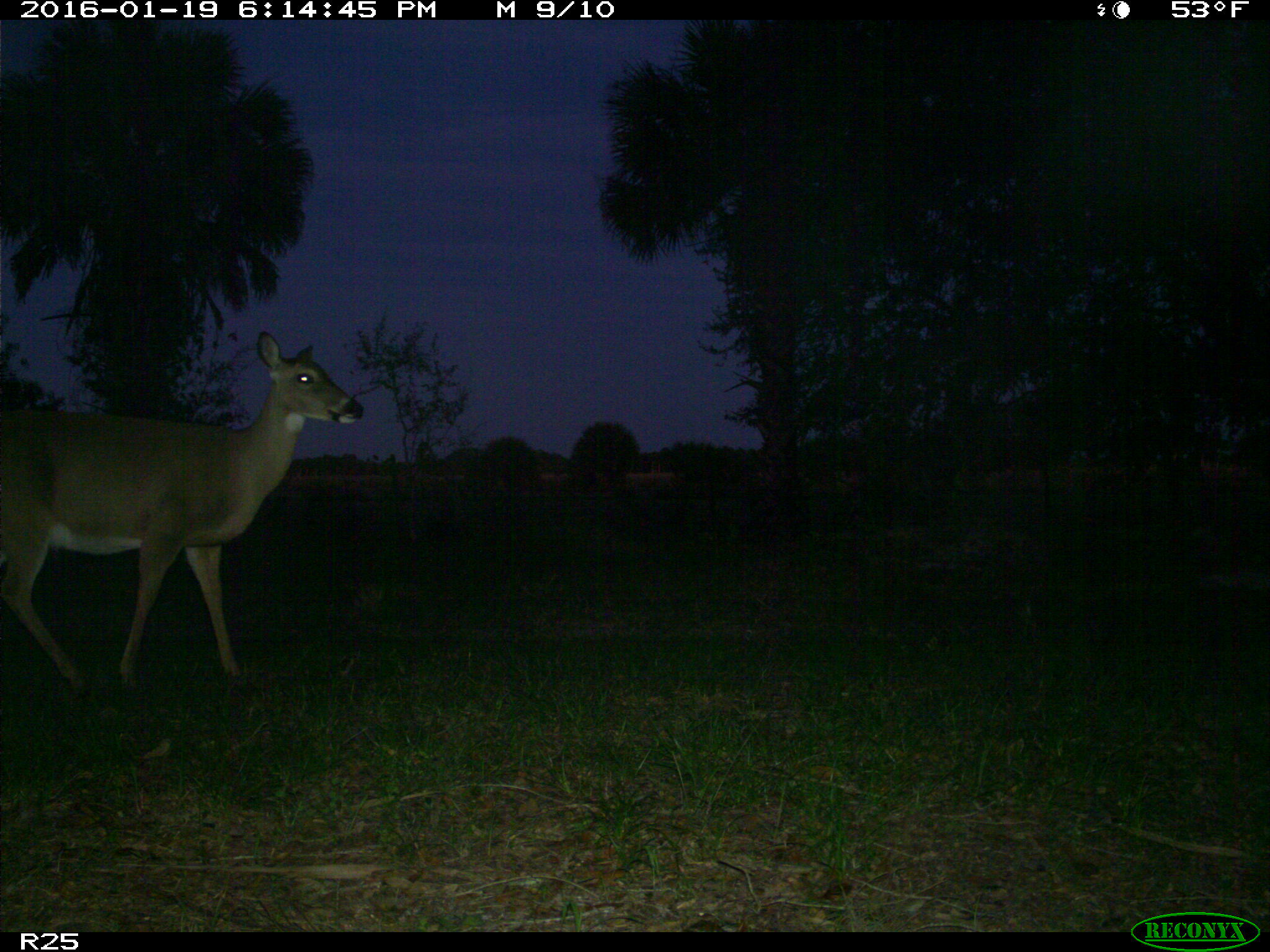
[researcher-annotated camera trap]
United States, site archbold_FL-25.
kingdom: Animalia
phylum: Chordata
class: Mammalia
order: Artiodactyla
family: Cervidae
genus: Odocoileus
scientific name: Odocoileus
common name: deer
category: unidentified deer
Unidentified deer (deer) (Odocoileus).